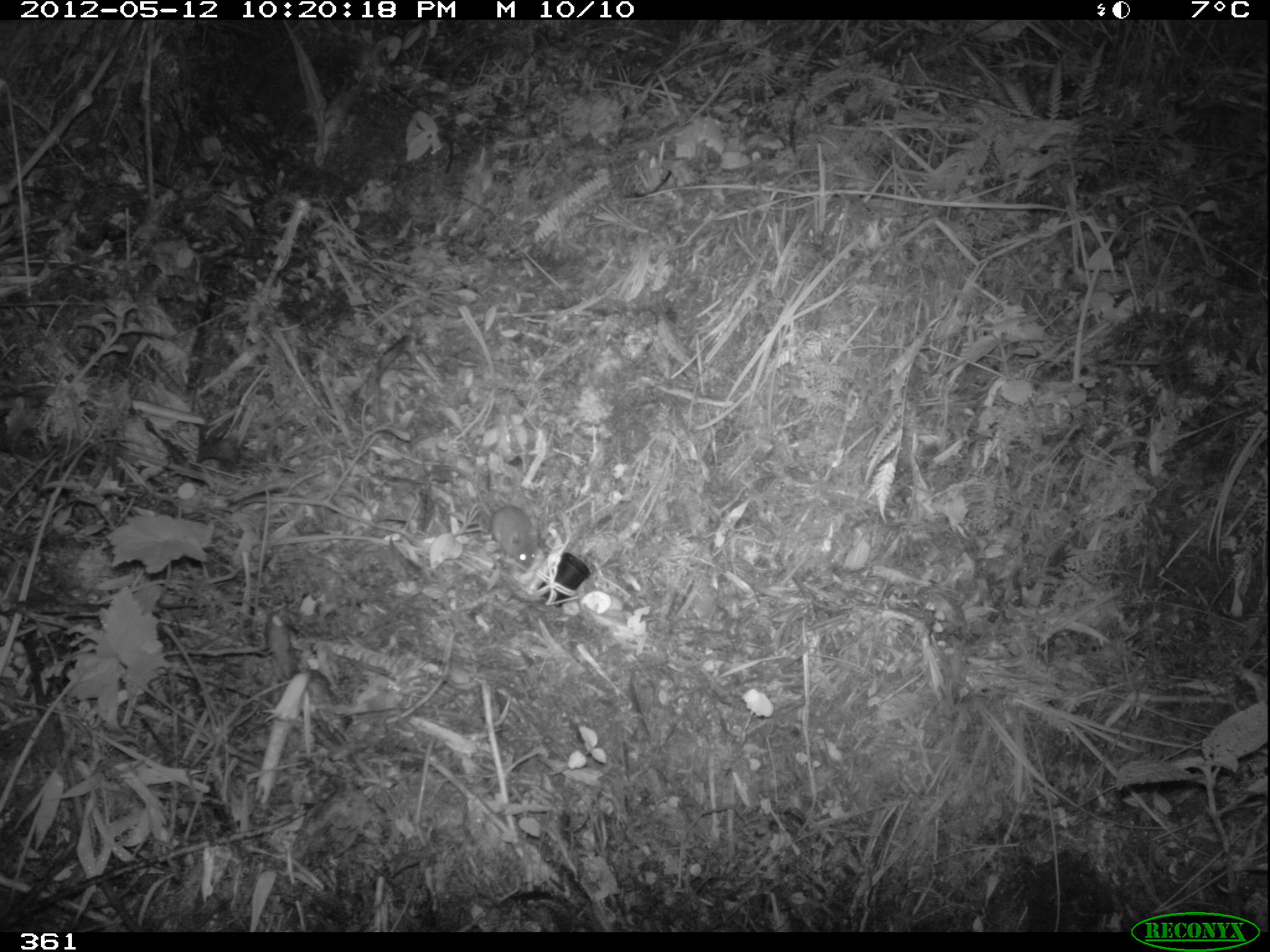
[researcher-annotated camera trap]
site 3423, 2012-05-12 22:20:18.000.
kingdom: Animalia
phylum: Chordata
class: Mammalia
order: Rodentia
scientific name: Rodentia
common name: rodents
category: unknown rodent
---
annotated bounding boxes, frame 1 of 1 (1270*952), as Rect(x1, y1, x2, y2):
unknown rodent: Rect(430, 465, 538, 567)